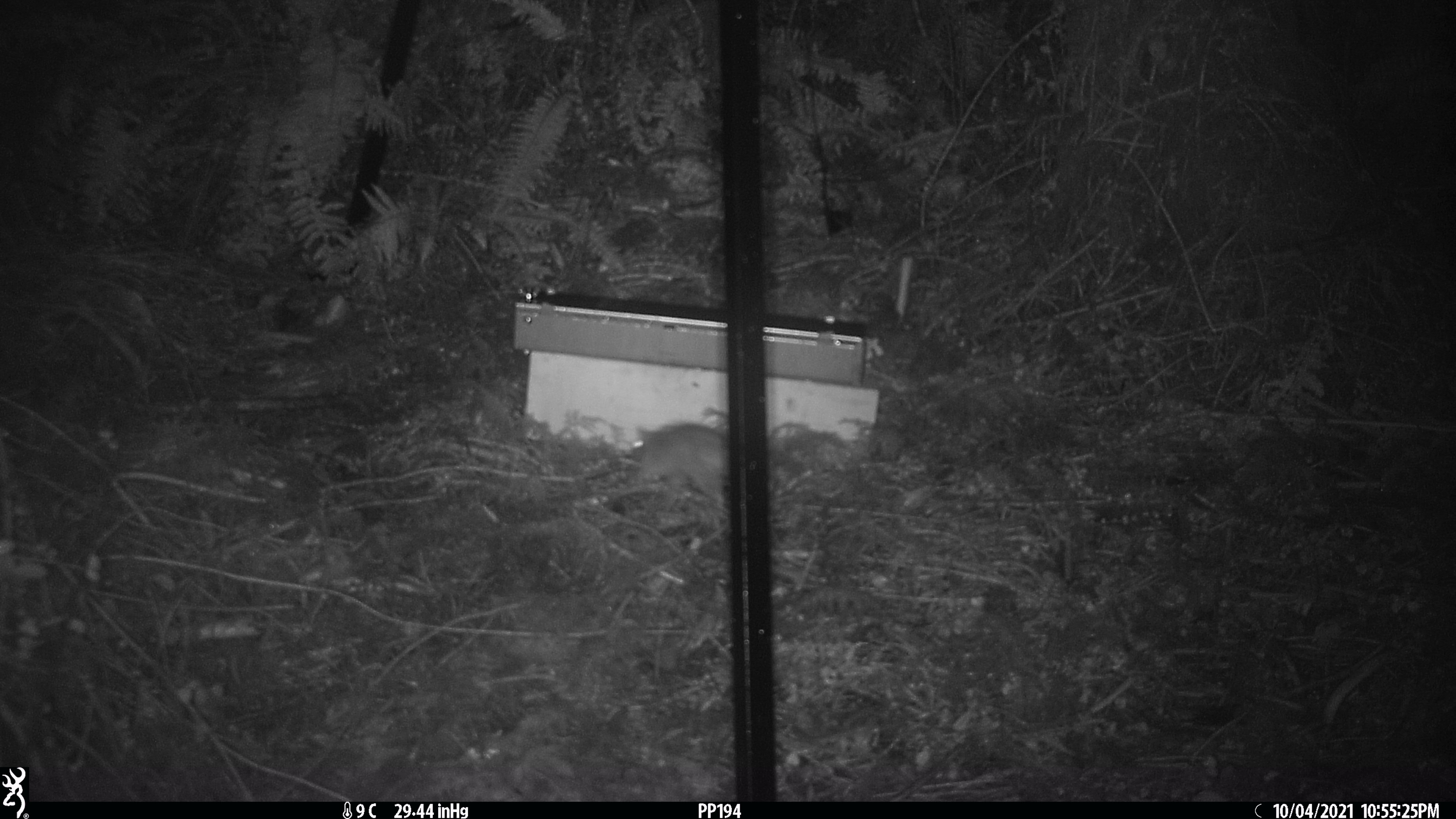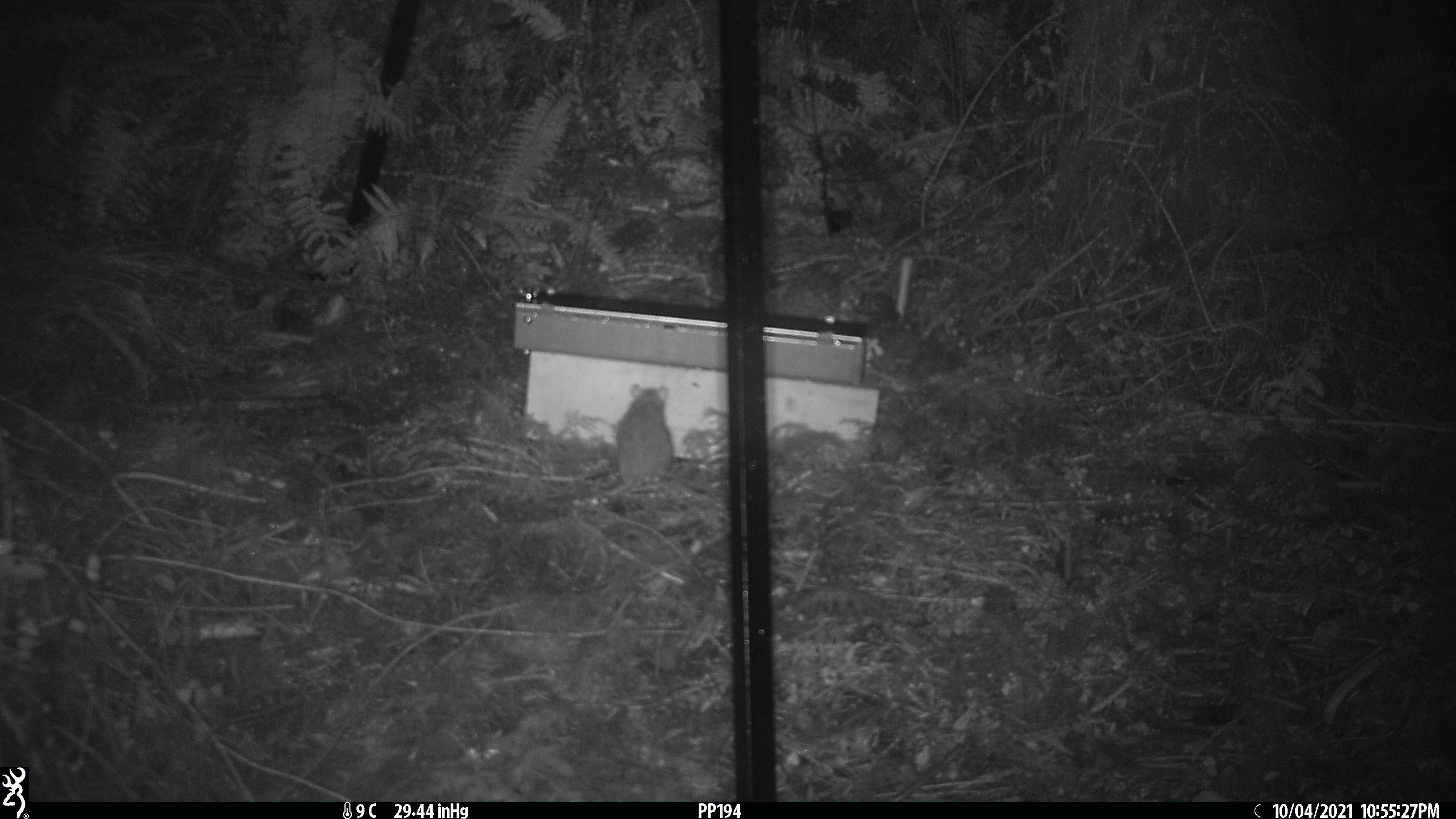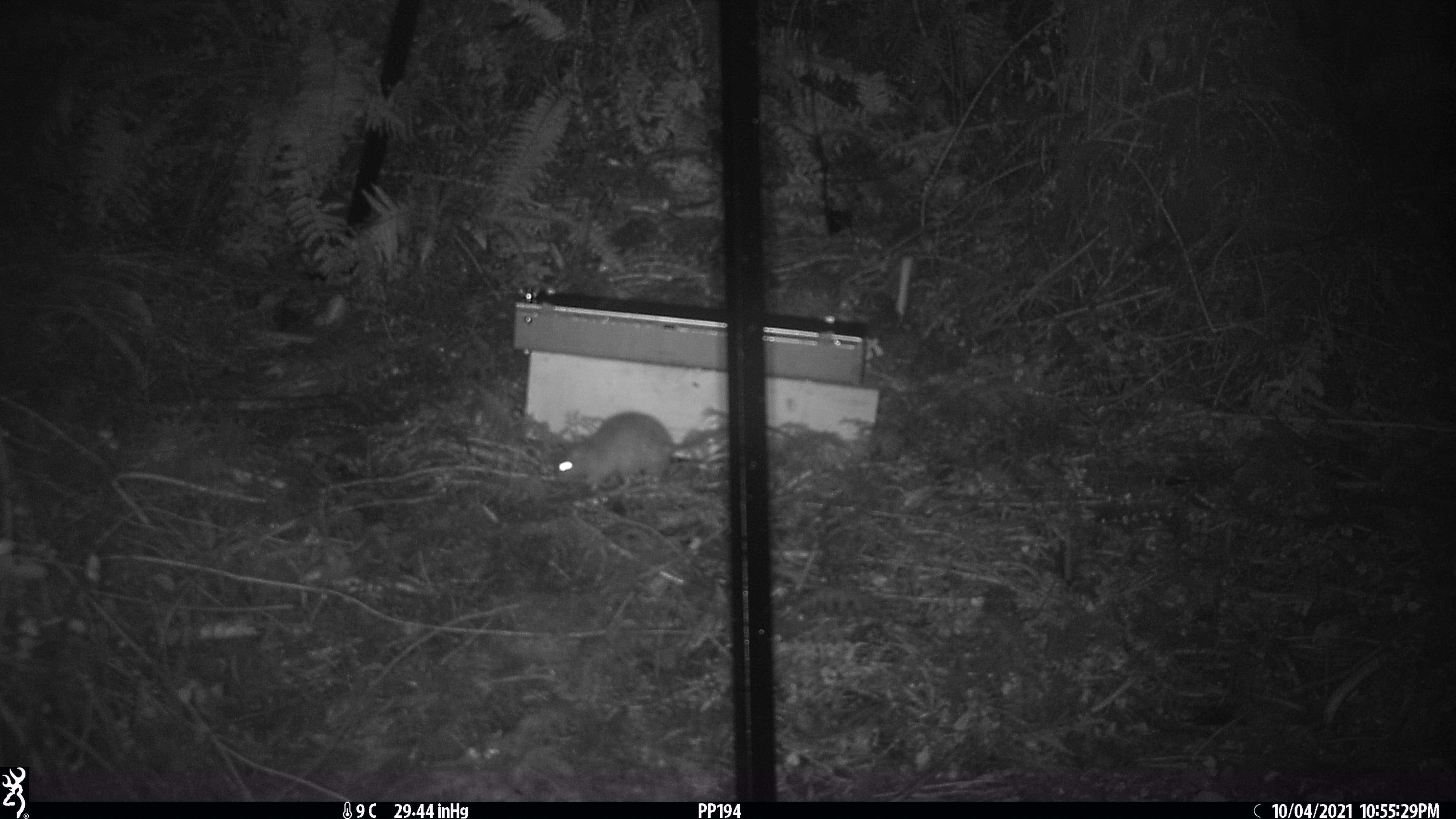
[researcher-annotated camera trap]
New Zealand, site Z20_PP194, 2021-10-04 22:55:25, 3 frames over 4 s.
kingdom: Animalia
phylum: Chordata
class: Mammalia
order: Rodentia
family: Muridae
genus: Rattus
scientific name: Rattus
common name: rat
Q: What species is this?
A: Rat (Rattus).